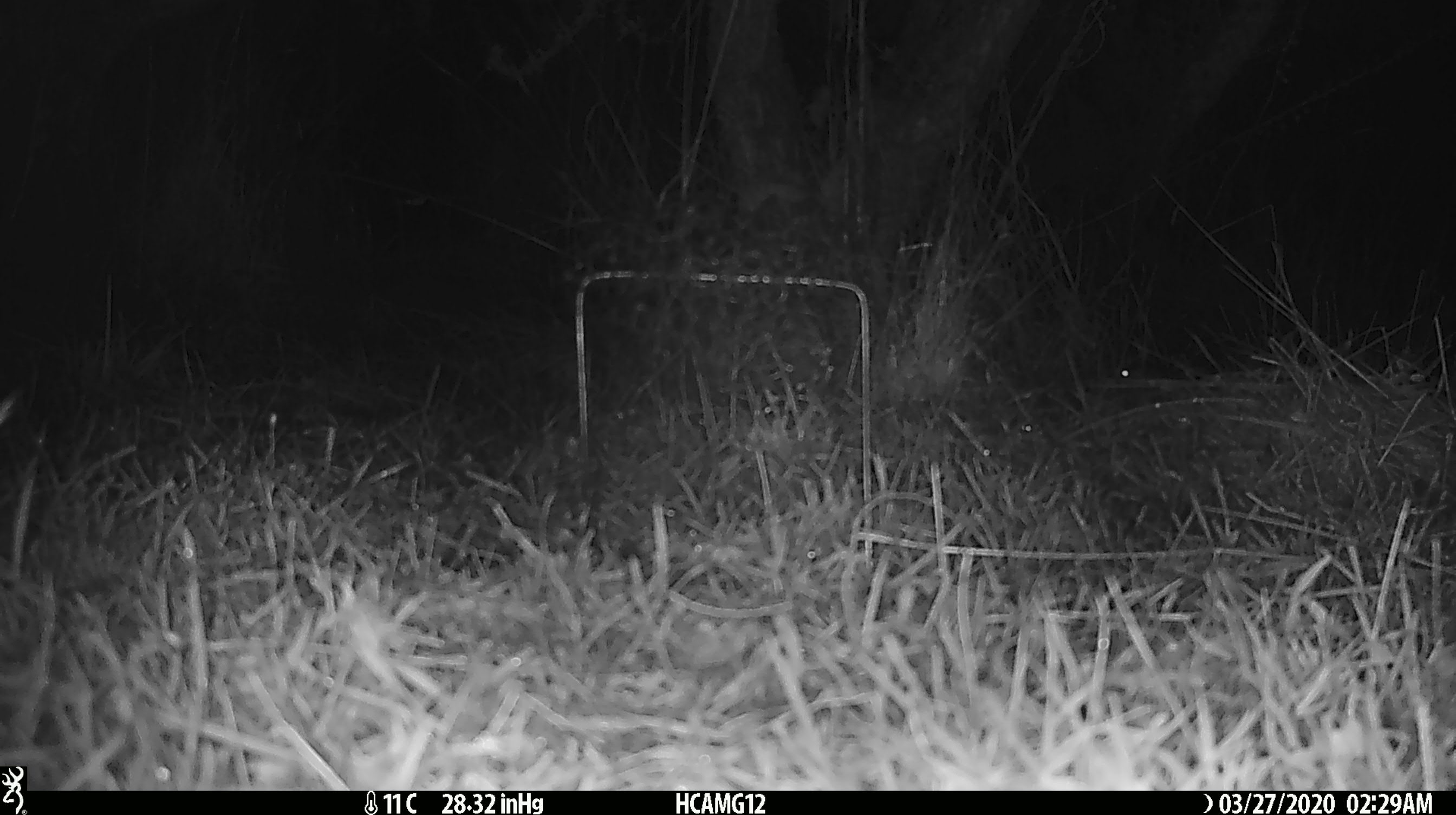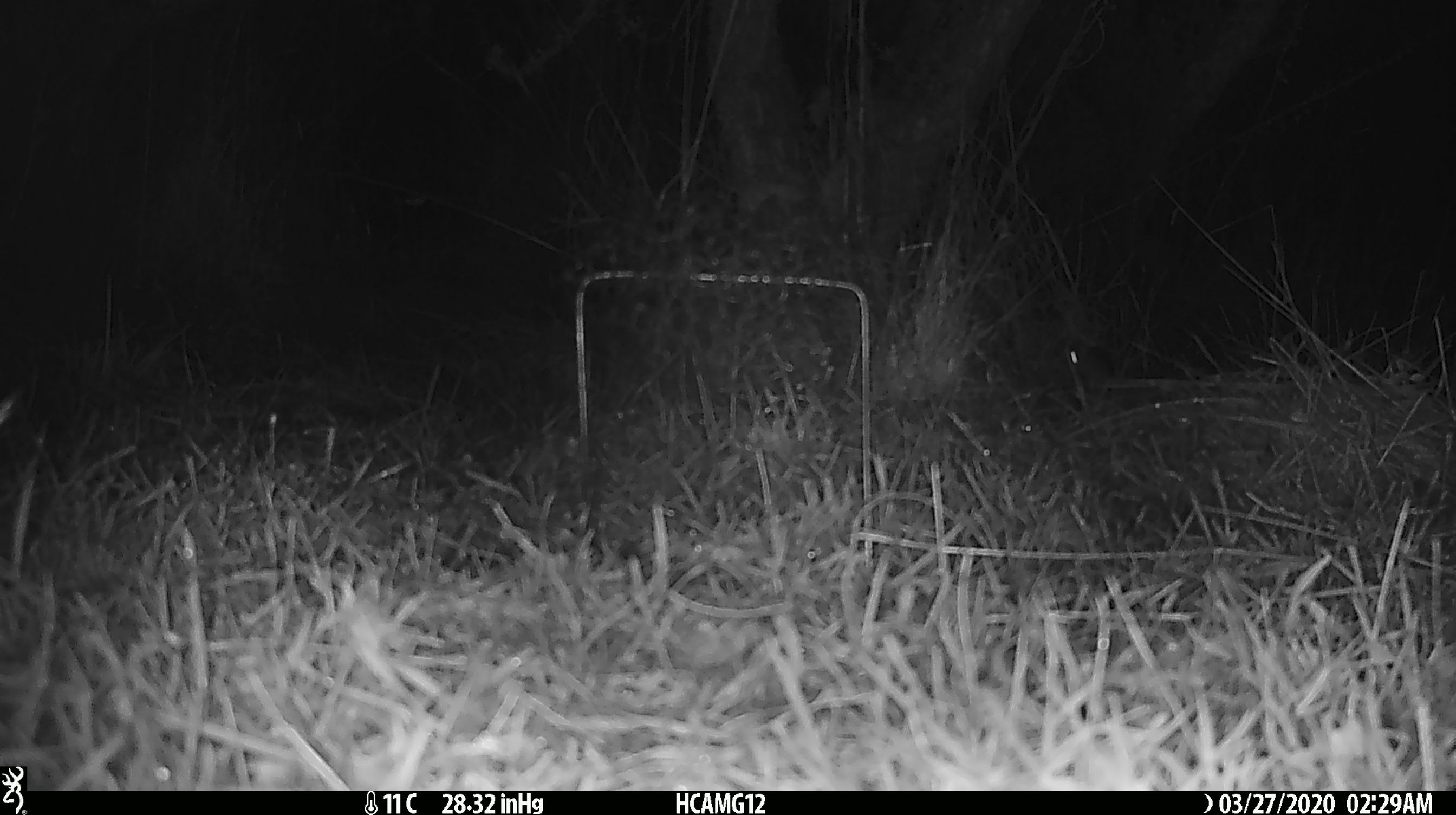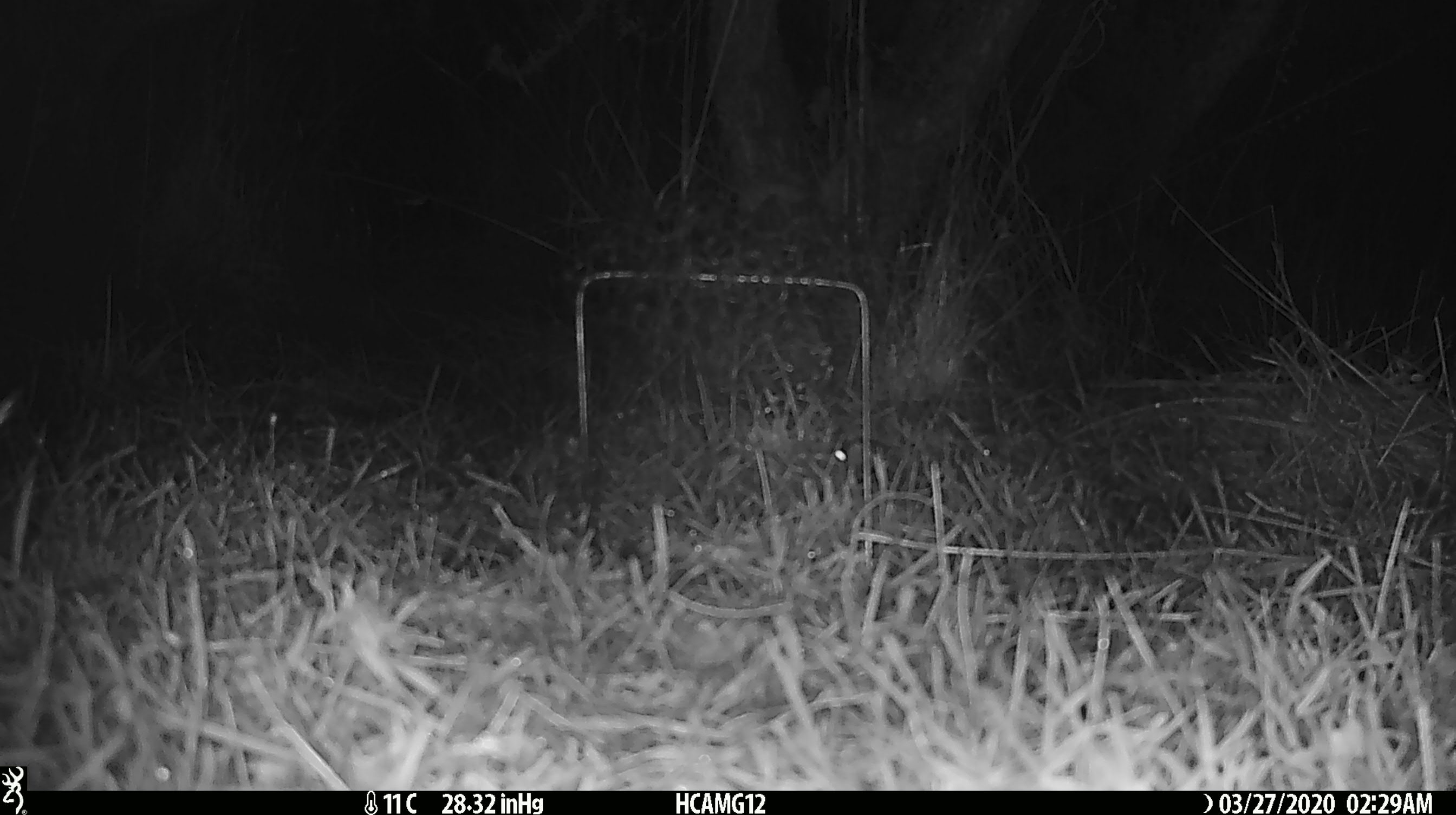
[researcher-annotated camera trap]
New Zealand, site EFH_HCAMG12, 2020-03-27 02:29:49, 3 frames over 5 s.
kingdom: Animalia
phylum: Chordata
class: Mammalia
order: Rodentia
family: Muridae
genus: Mus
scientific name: Mus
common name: mouse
Mouse (Mus).